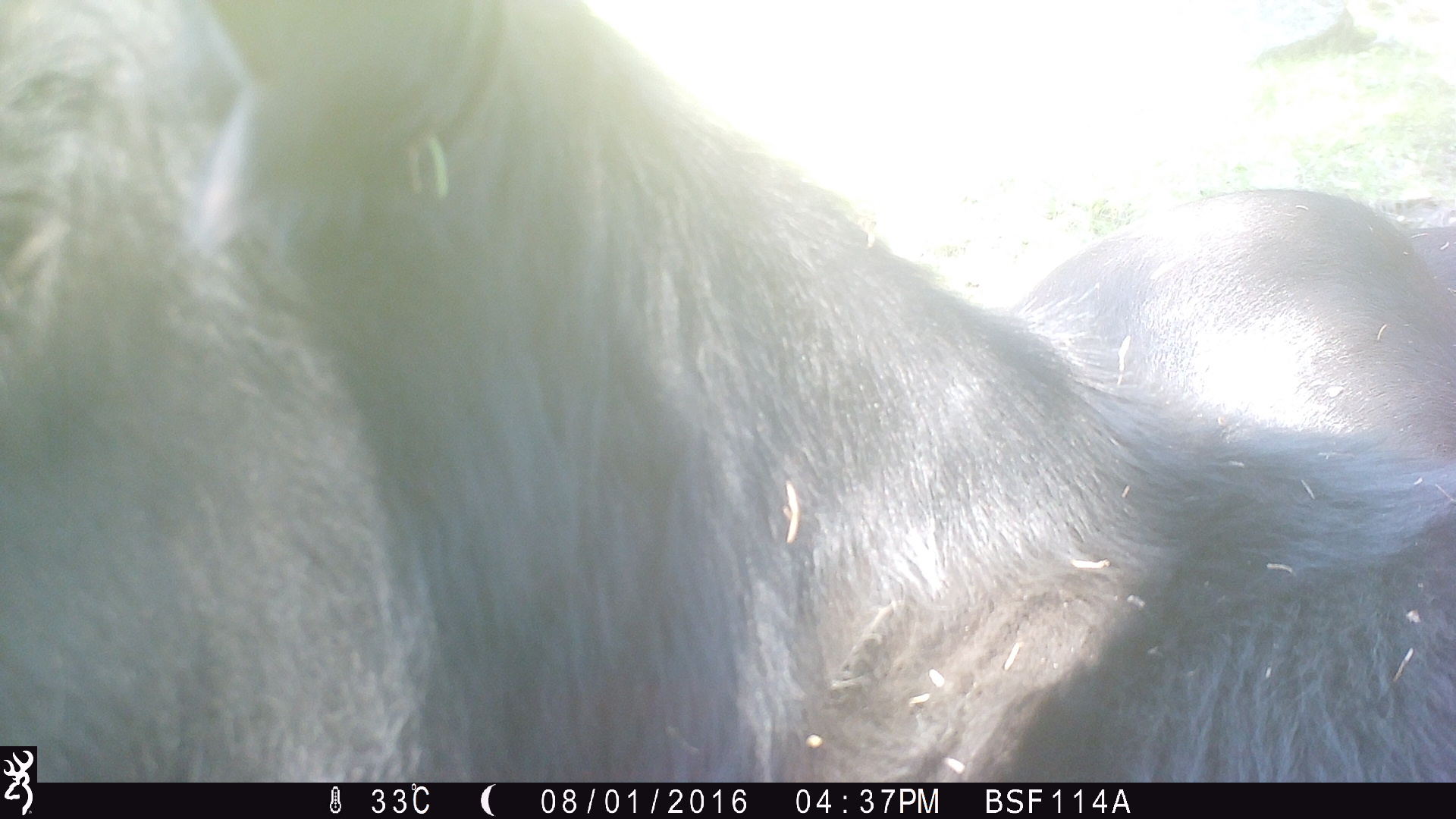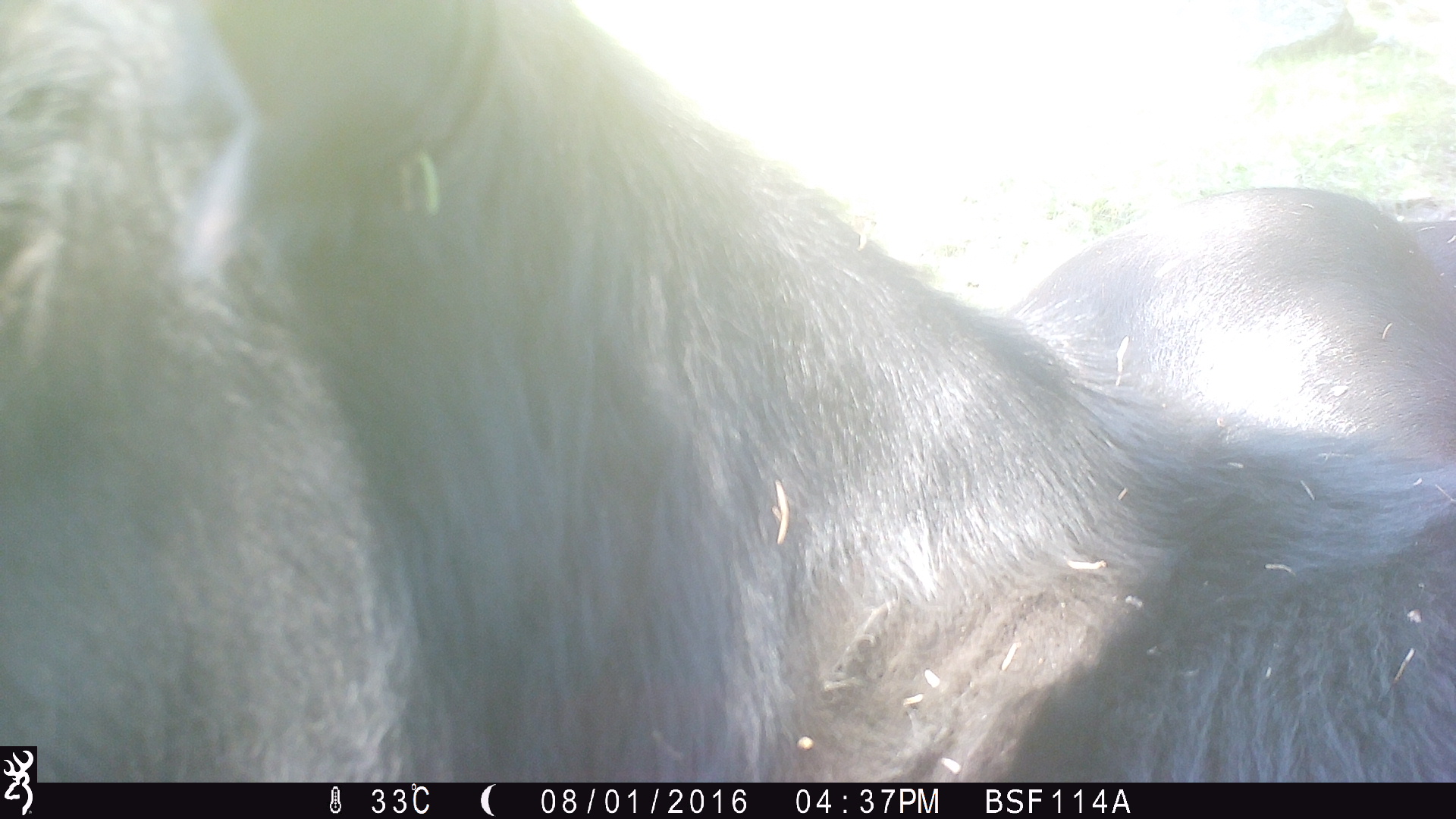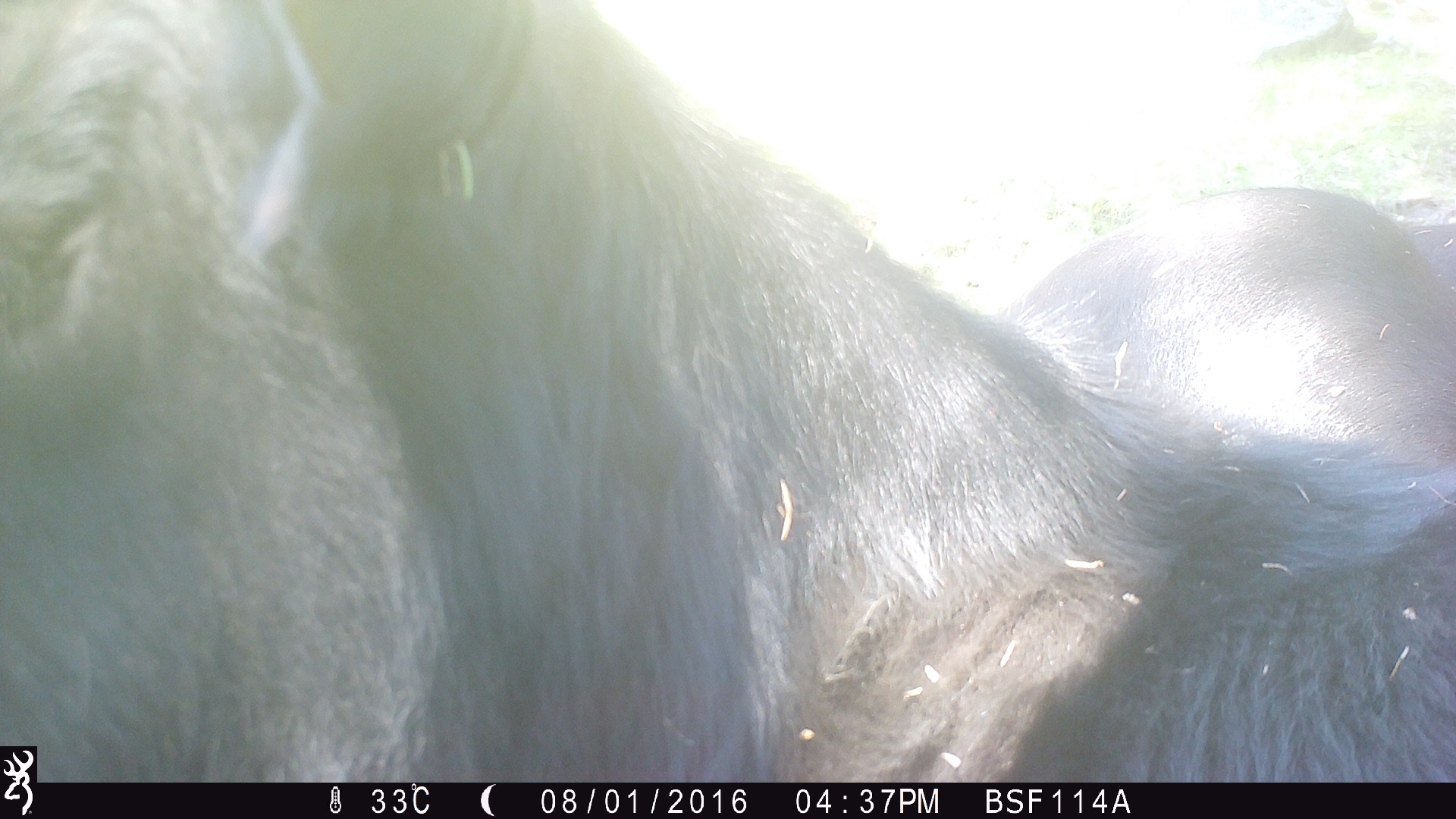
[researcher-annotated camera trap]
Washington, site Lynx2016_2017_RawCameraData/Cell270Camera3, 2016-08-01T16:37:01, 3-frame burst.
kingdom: Animalia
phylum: Chordata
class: Mammalia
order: Artiodactyla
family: Bovidae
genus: Bos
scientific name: Bos taurus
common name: domestic cattle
Domestic cattle (Bos taurus). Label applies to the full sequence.